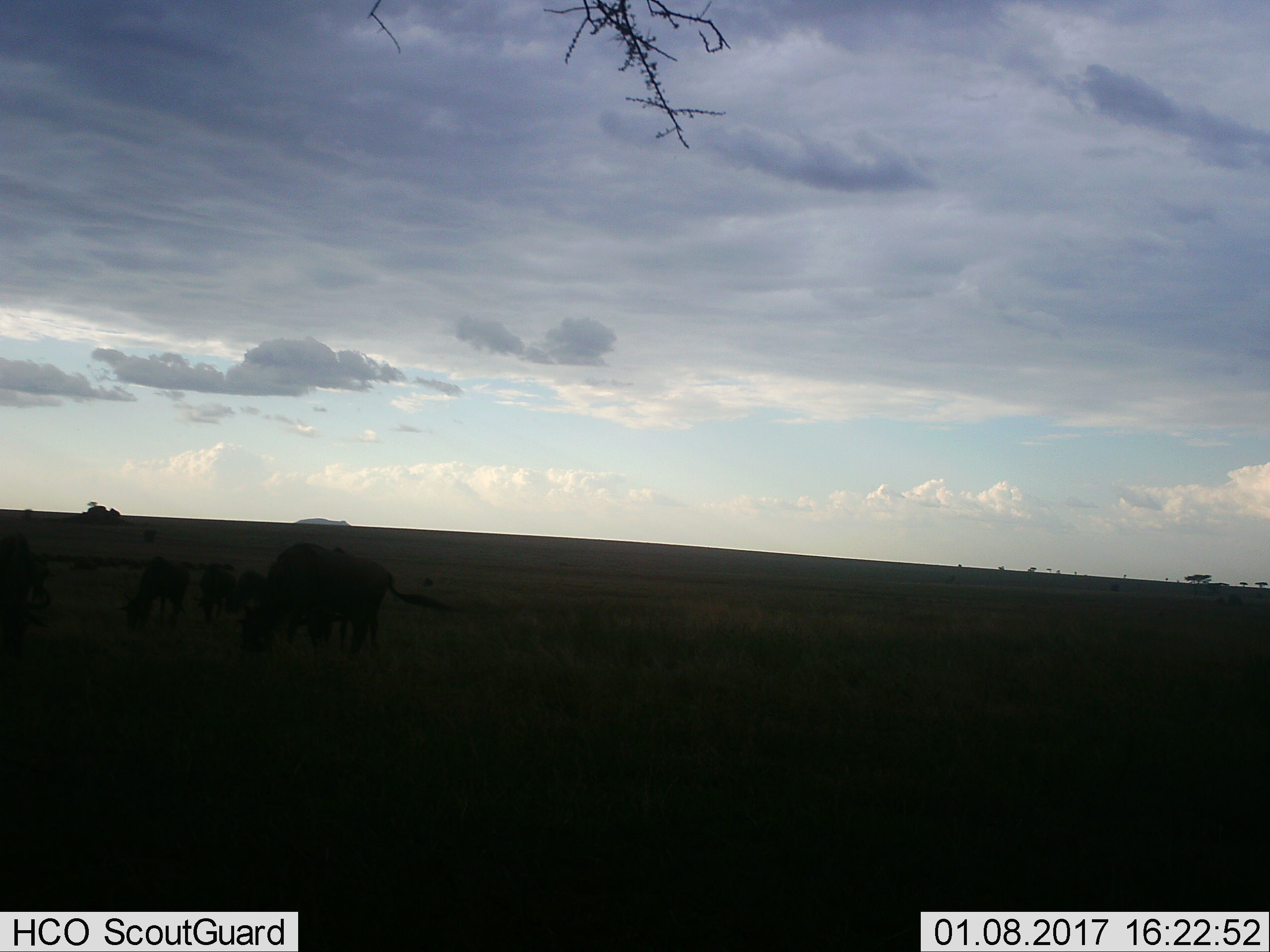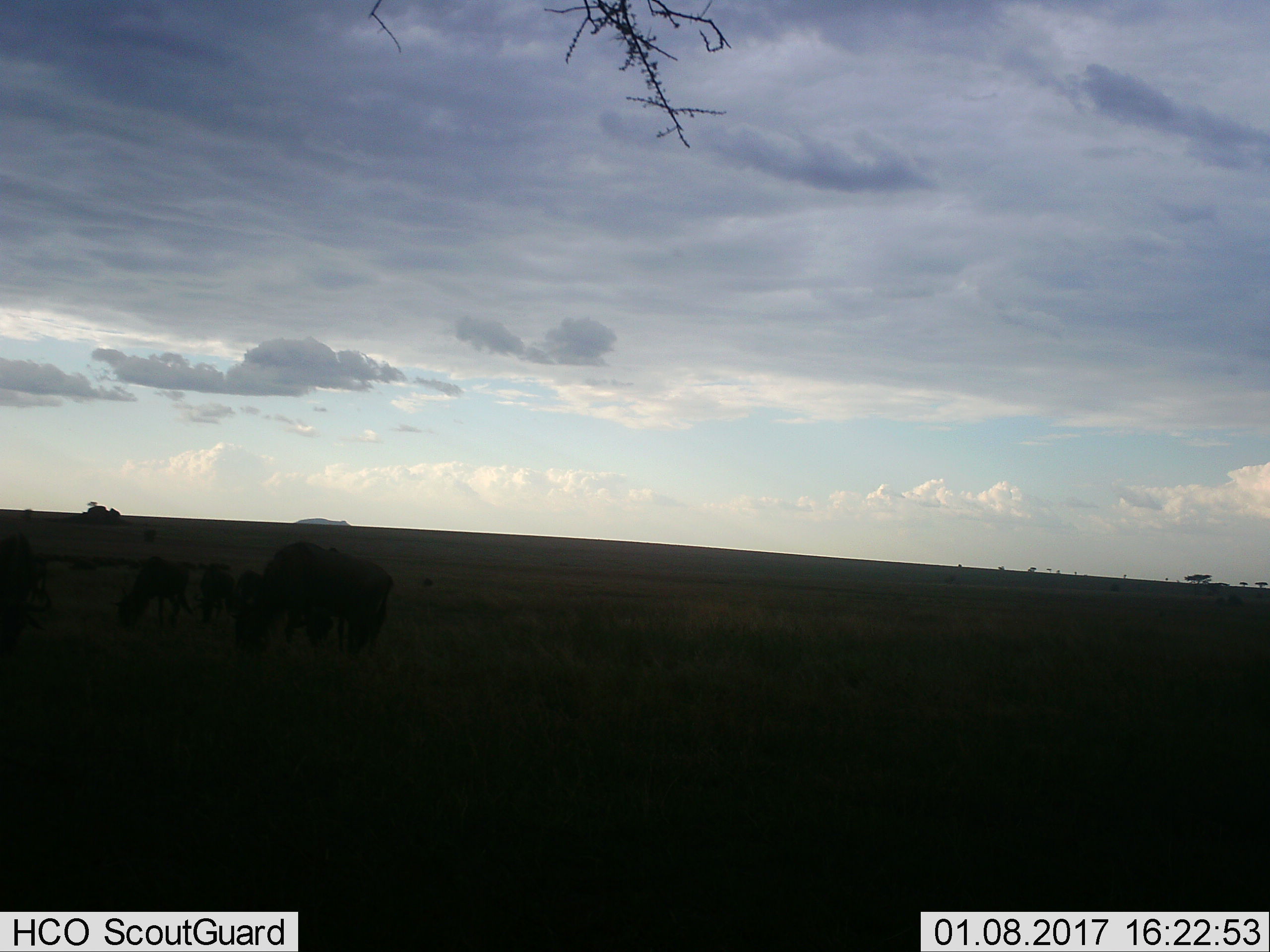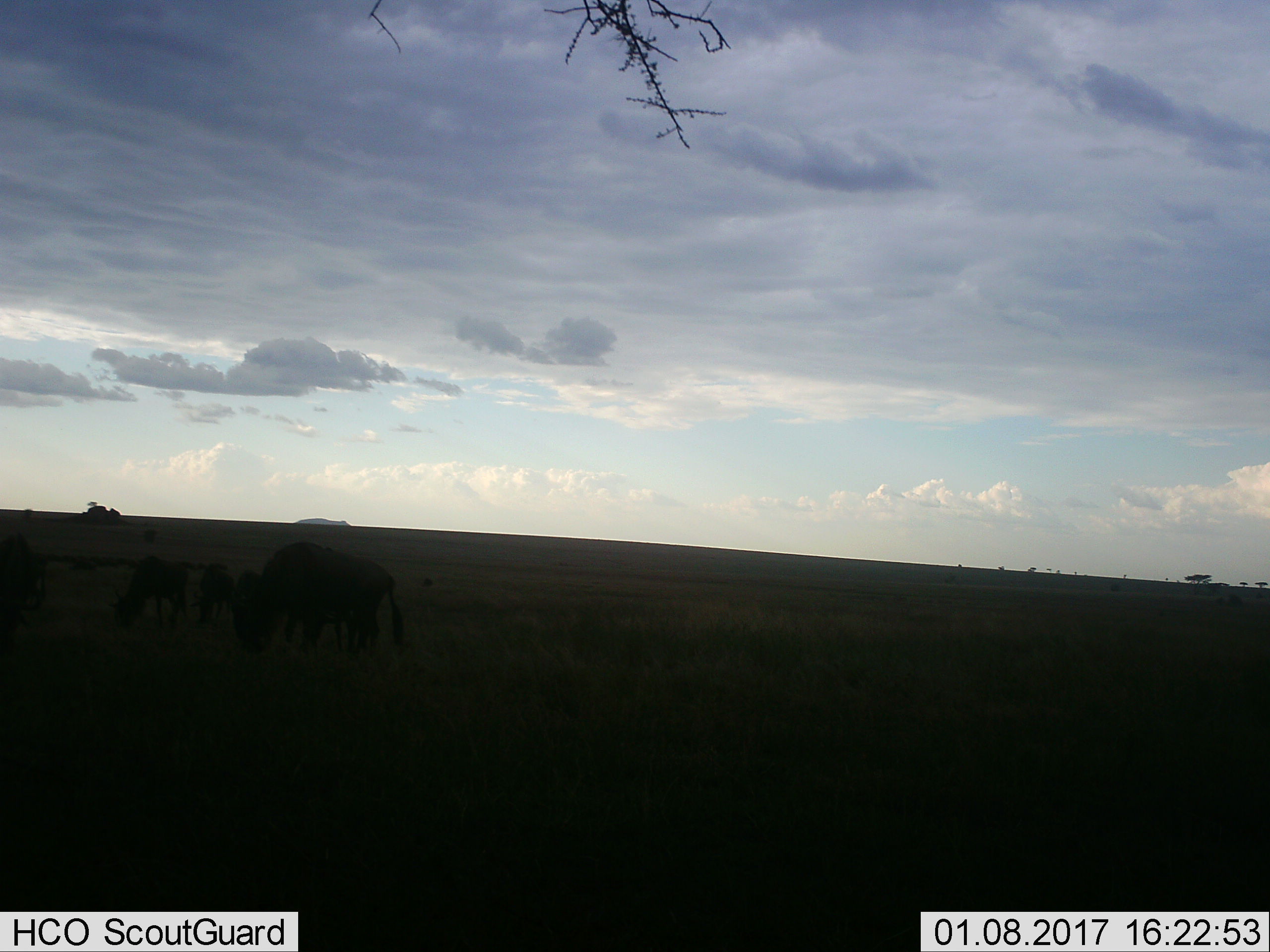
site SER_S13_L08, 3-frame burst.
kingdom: Animalia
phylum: Chordata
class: Mammalia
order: Artiodactyla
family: Bovidae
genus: Connochaetes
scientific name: Connochaetes taurinus taurinus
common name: blue wildebeest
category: wildebeestblue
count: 5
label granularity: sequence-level